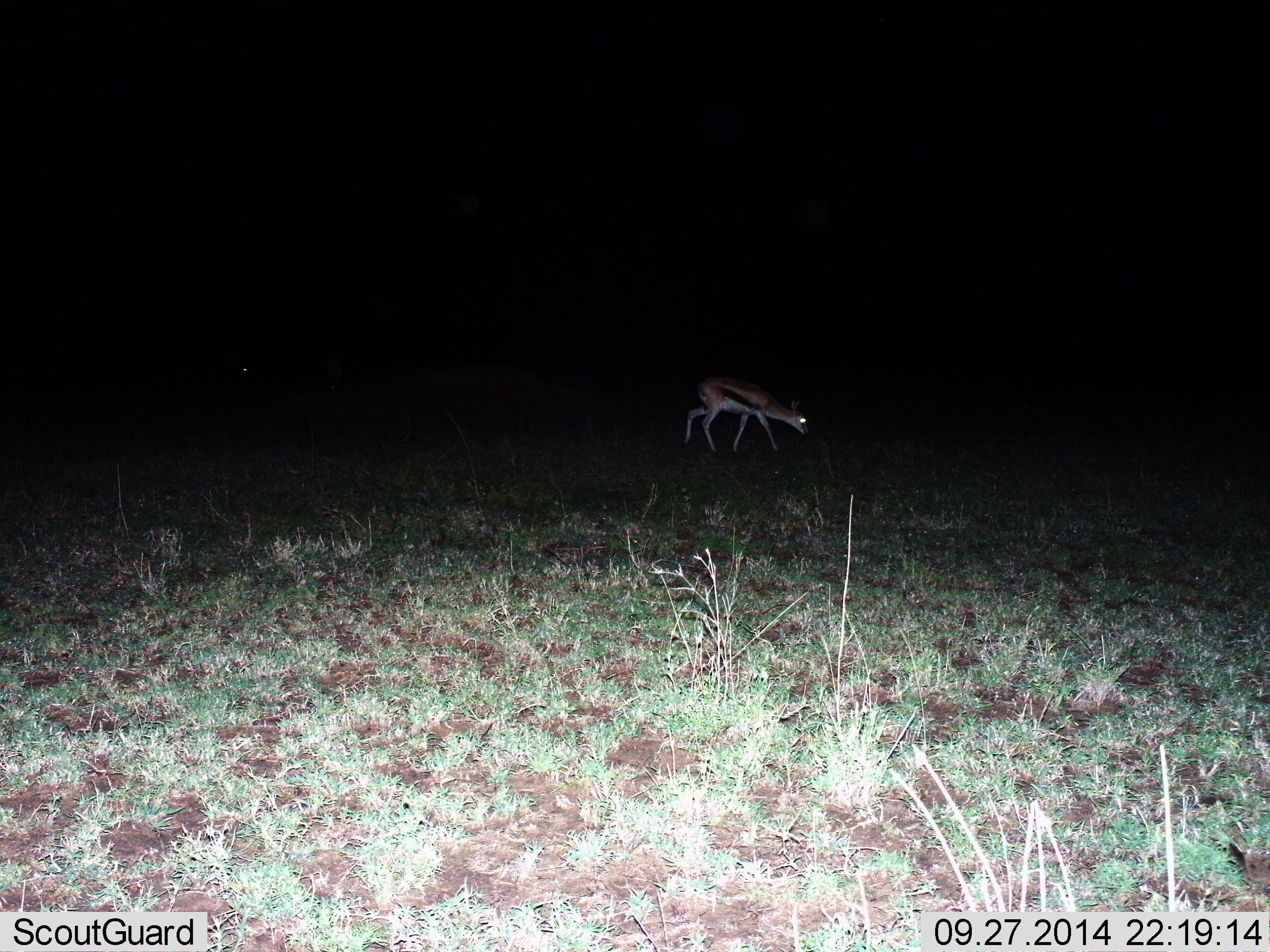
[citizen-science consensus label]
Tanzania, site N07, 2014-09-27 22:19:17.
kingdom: Animalia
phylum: Chordata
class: Mammalia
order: Artiodactyla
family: Bovidae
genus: Eudorcas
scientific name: Eudorcas thomsonii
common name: thomson's gazelle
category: gazellethomsons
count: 1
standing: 10%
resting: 0%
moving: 70%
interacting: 0%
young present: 0%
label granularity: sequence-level